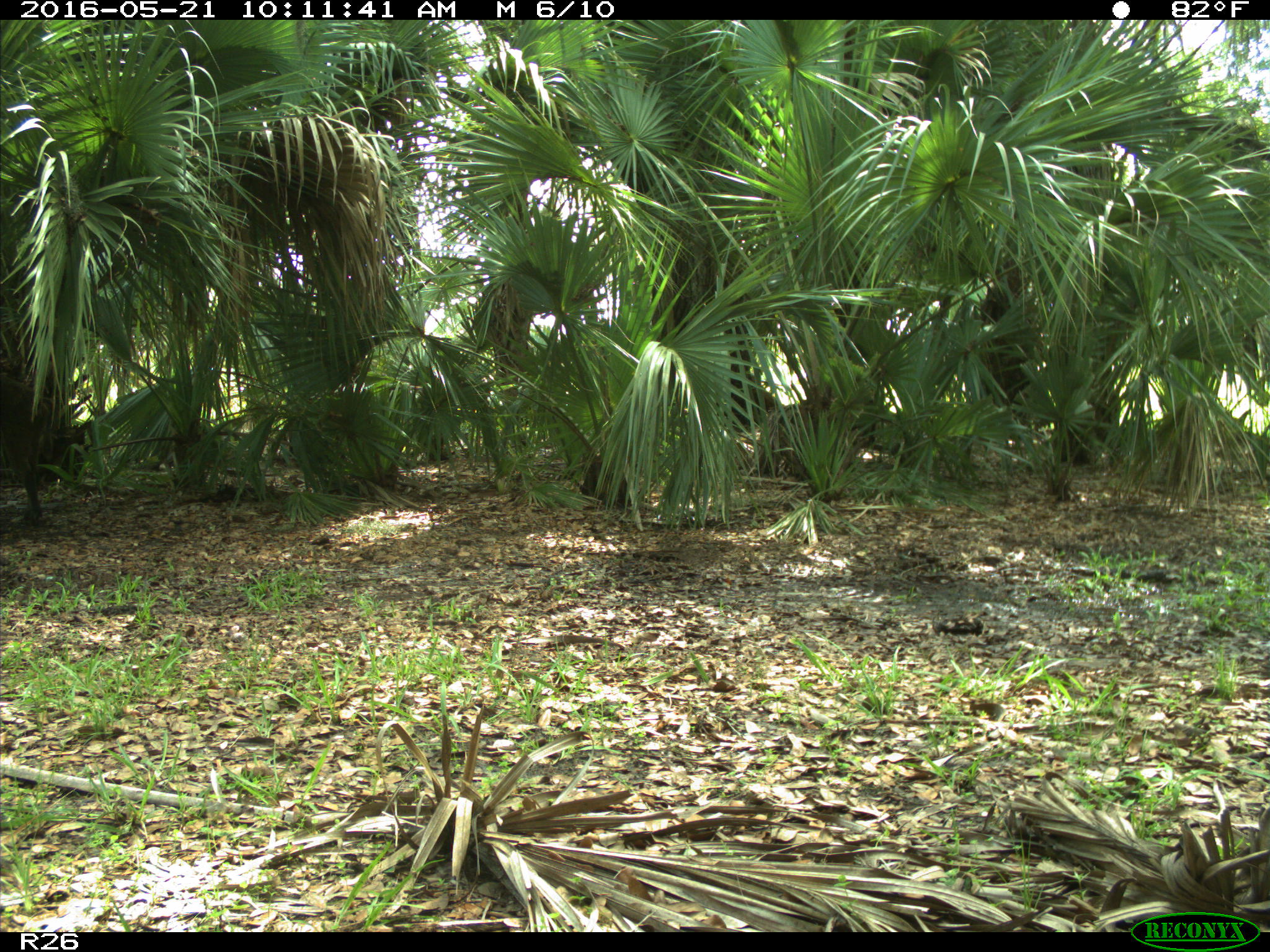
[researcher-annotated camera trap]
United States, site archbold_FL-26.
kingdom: Animalia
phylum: Chordata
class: Mammalia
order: Artiodactyla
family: Suidae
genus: Sus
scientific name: Sus scrofa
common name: wild boar